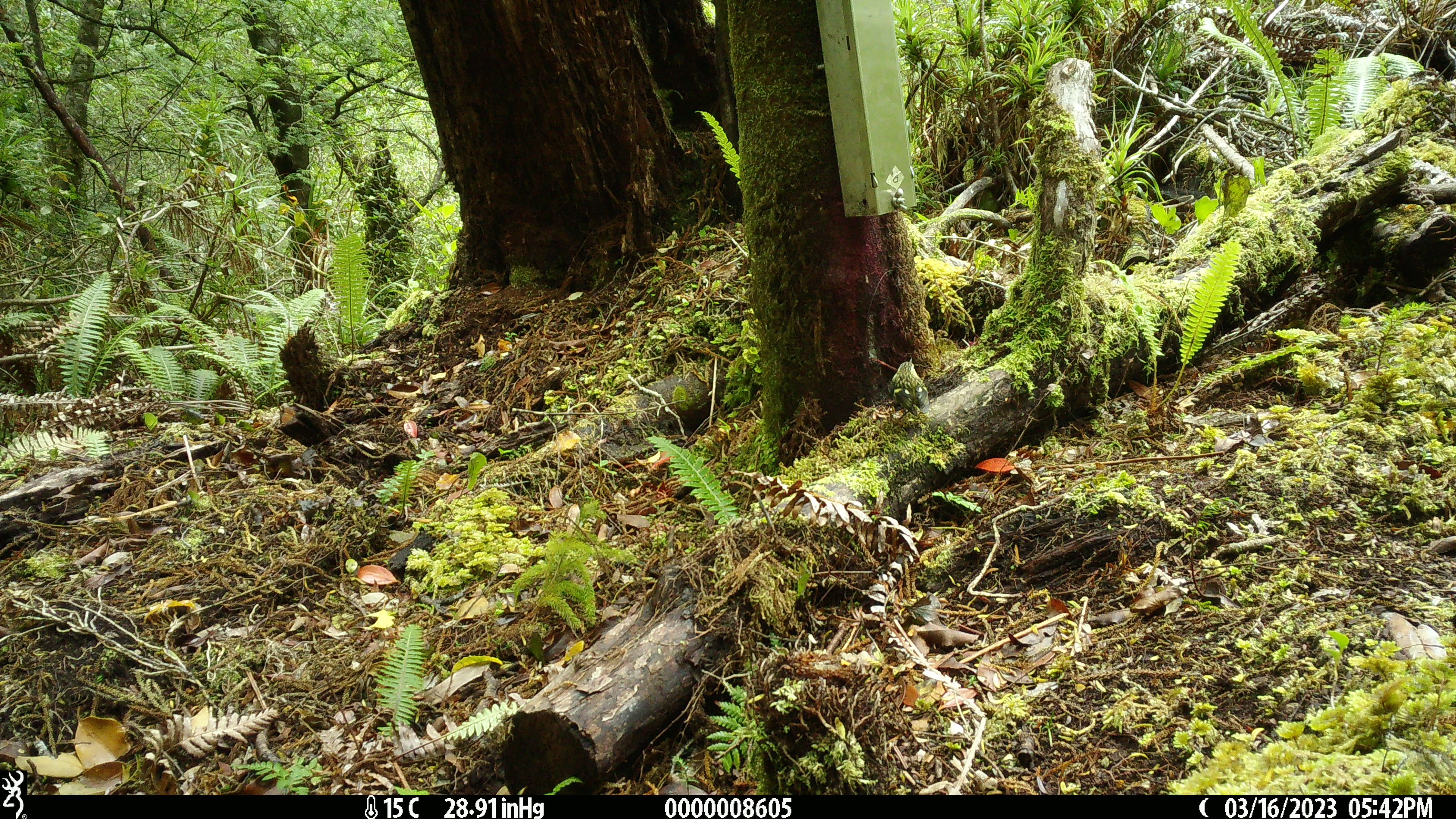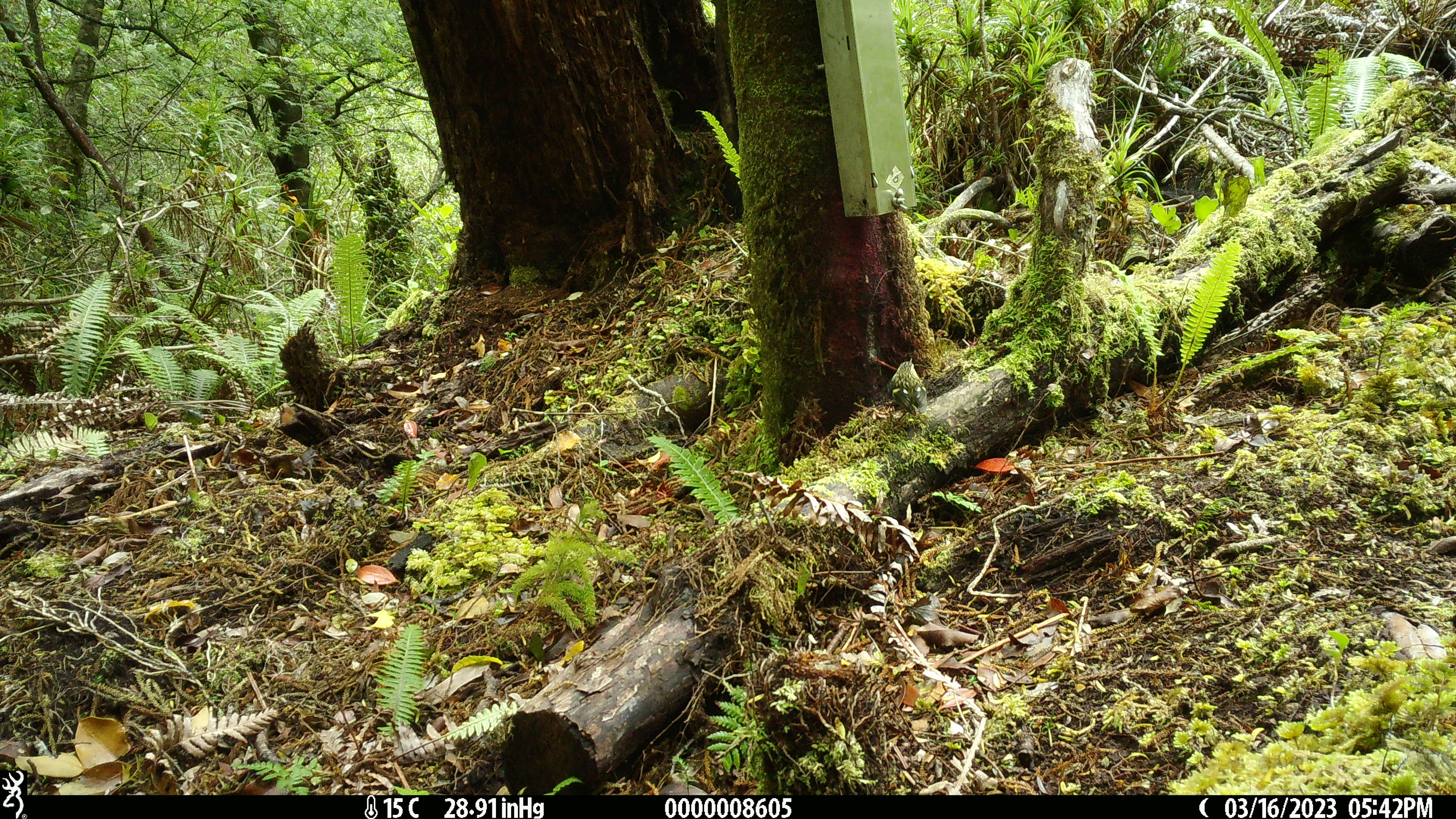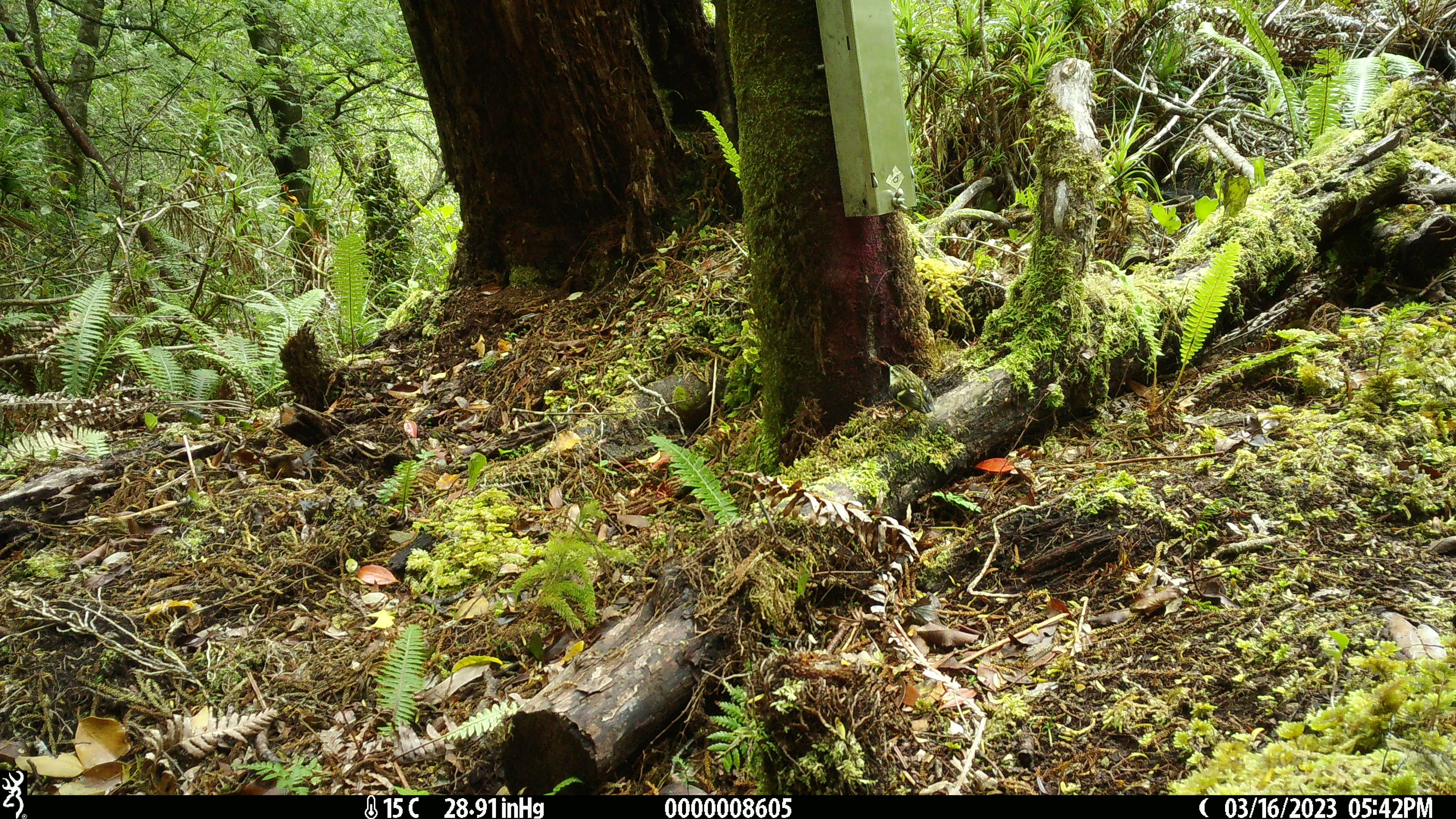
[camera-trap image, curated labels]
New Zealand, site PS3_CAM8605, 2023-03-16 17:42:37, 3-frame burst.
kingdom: Animalia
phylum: Chordata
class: Aves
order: Passeriformes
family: Acanthisittidae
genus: Acanthisitta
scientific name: Acanthisitta chloris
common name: rifleman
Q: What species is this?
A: Rifleman (Acanthisitta chloris).